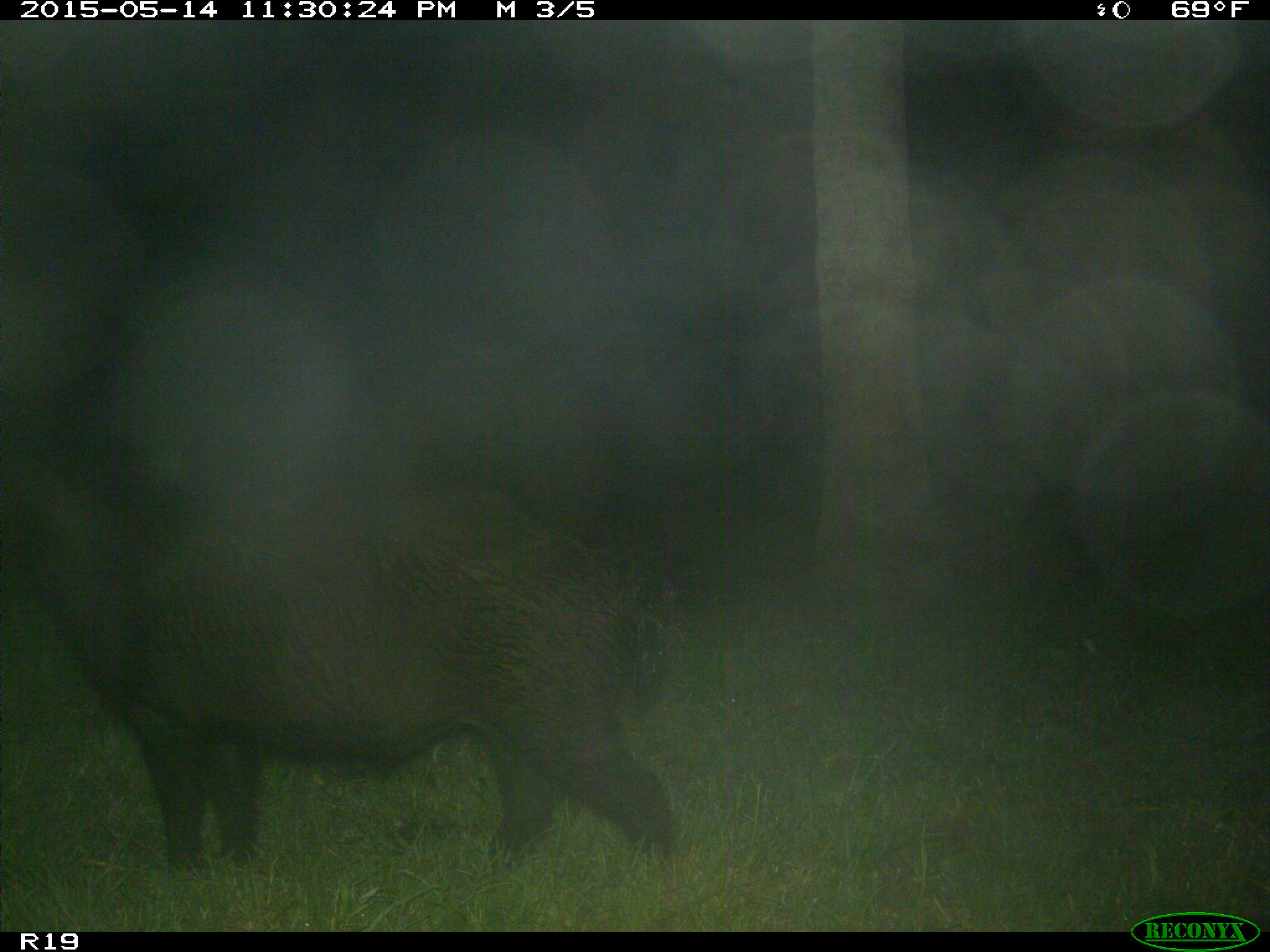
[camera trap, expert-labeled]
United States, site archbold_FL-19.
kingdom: Animalia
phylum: Chordata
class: Mammalia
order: Artiodactyla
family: Suidae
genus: Sus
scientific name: Sus scrofa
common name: wild boar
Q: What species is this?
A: Sus scrofa (wild boar).